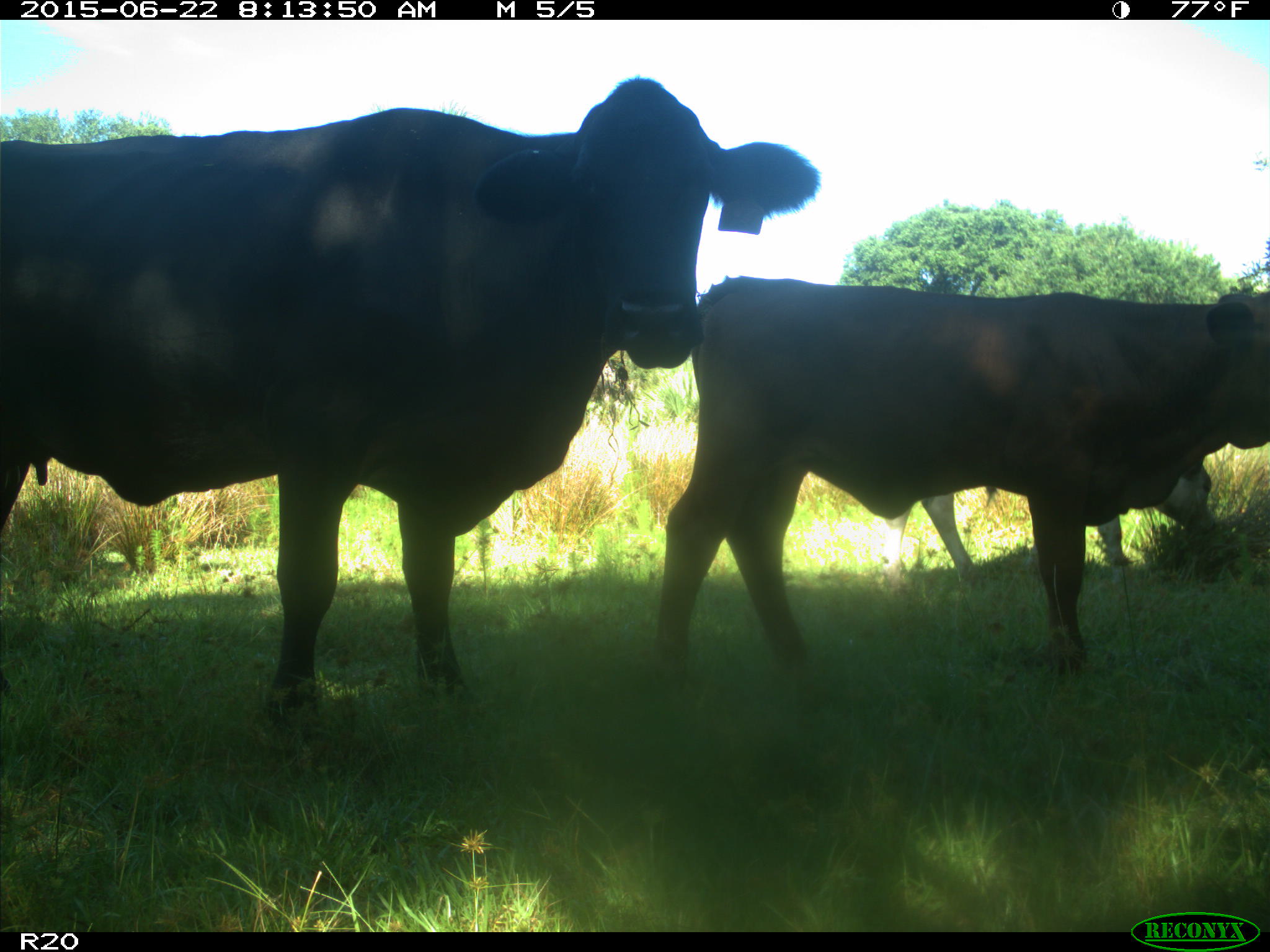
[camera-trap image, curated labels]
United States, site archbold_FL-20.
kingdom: Animalia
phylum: Chordata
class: Mammalia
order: Artiodactyla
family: Bovidae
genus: Bos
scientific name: Bos taurus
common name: domestic cow